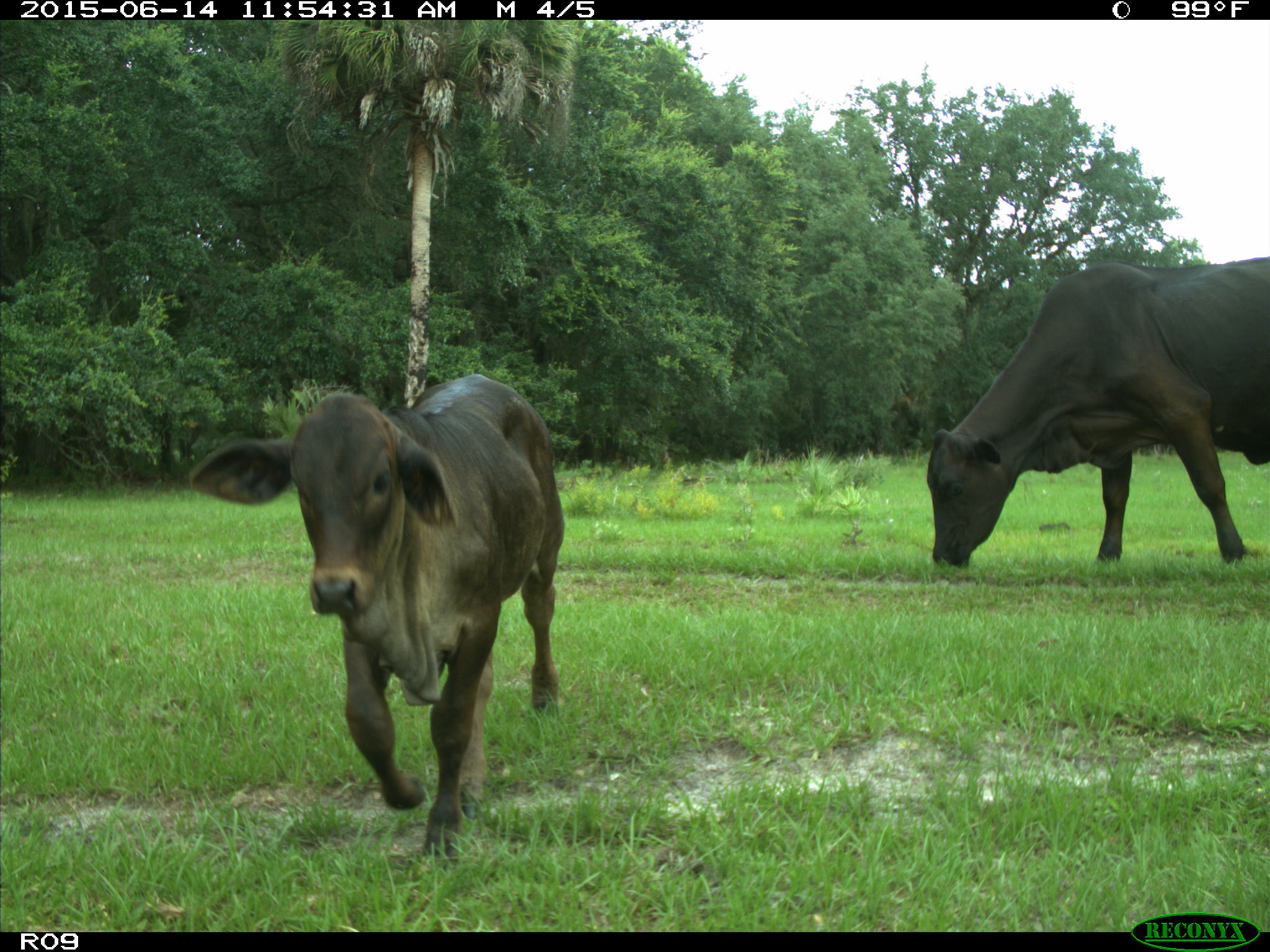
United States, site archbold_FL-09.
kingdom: Animalia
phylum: Chordata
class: Mammalia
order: Artiodactyla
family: Bovidae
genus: Bos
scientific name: Bos taurus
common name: domestic cow